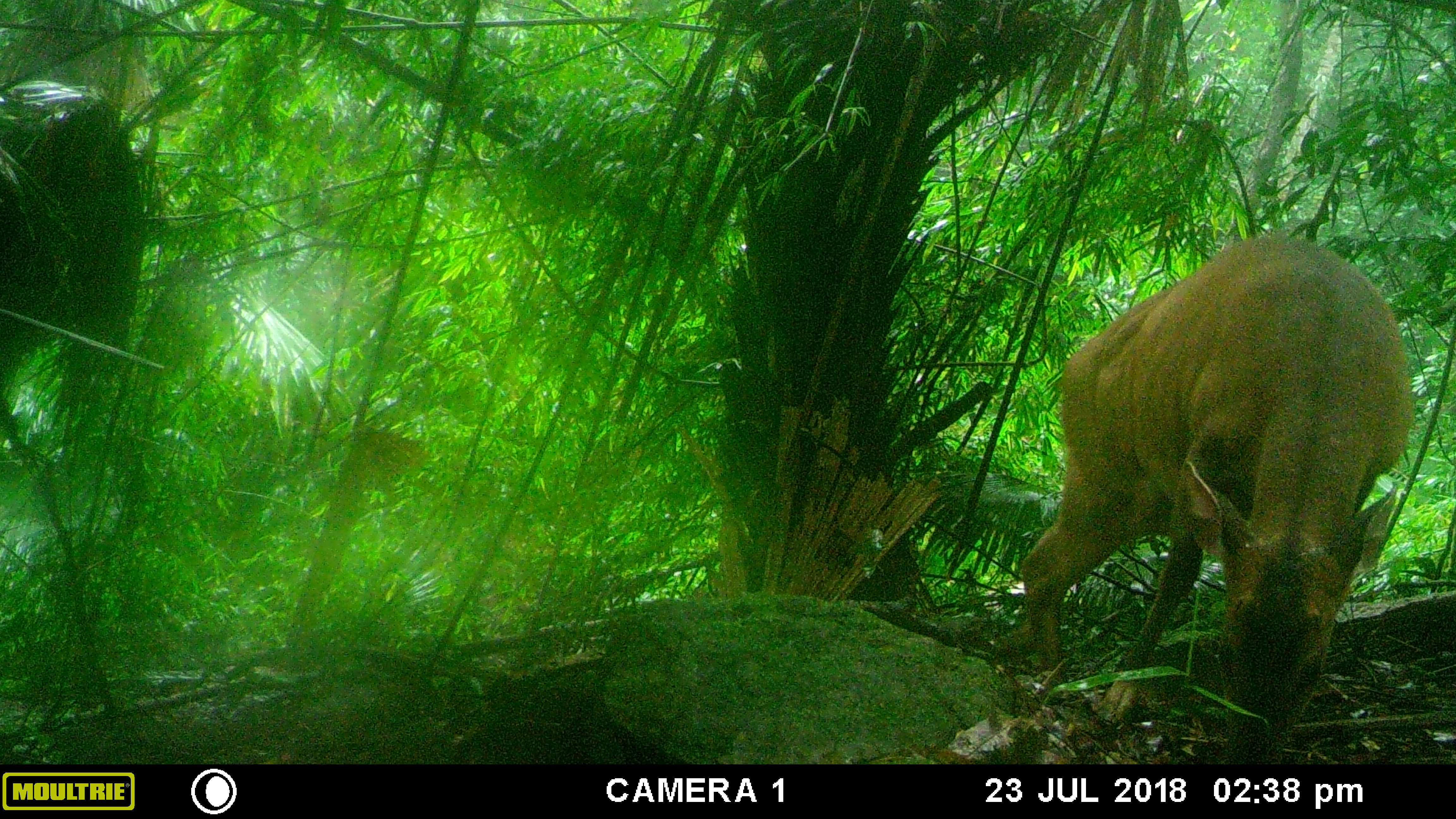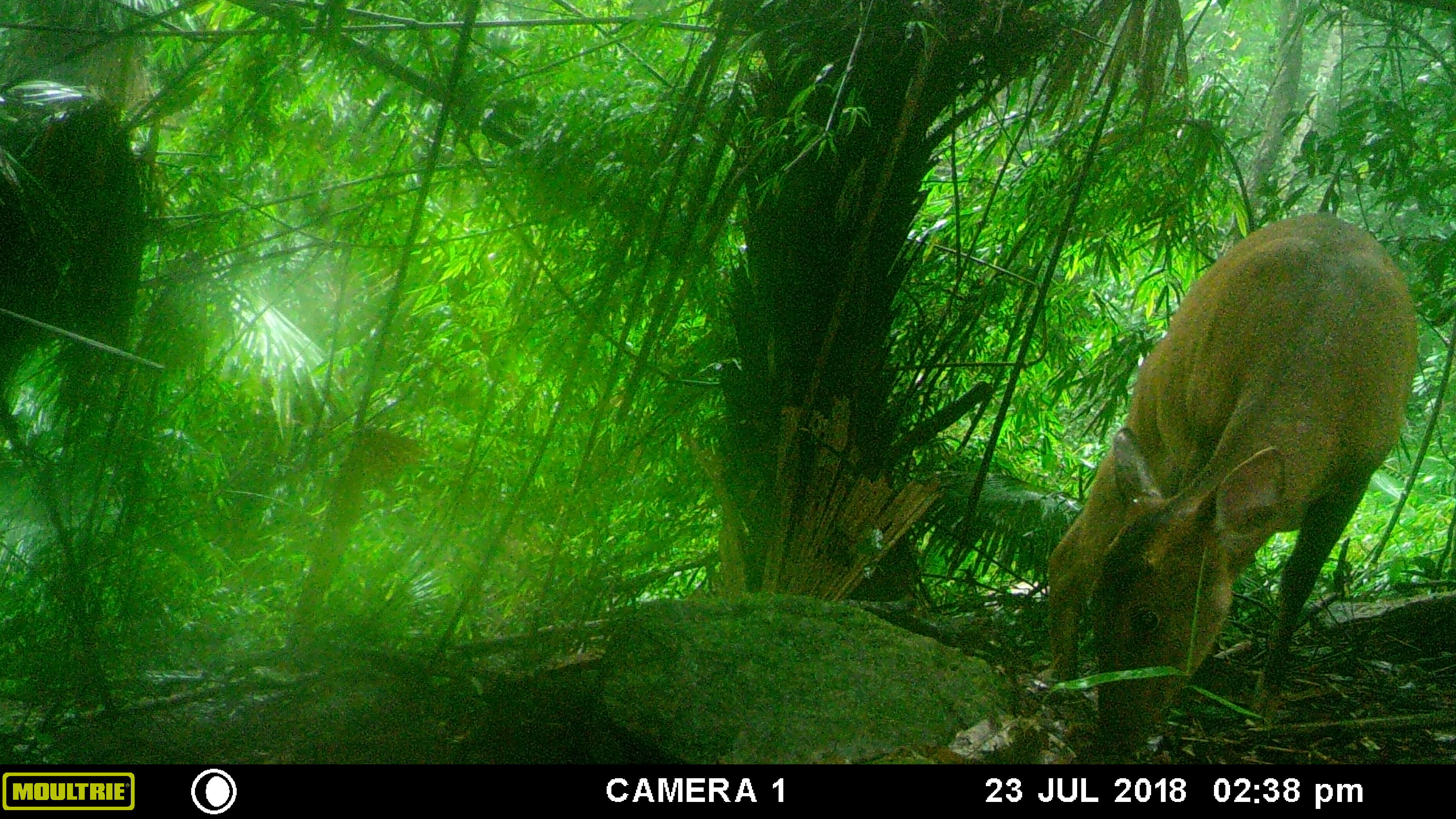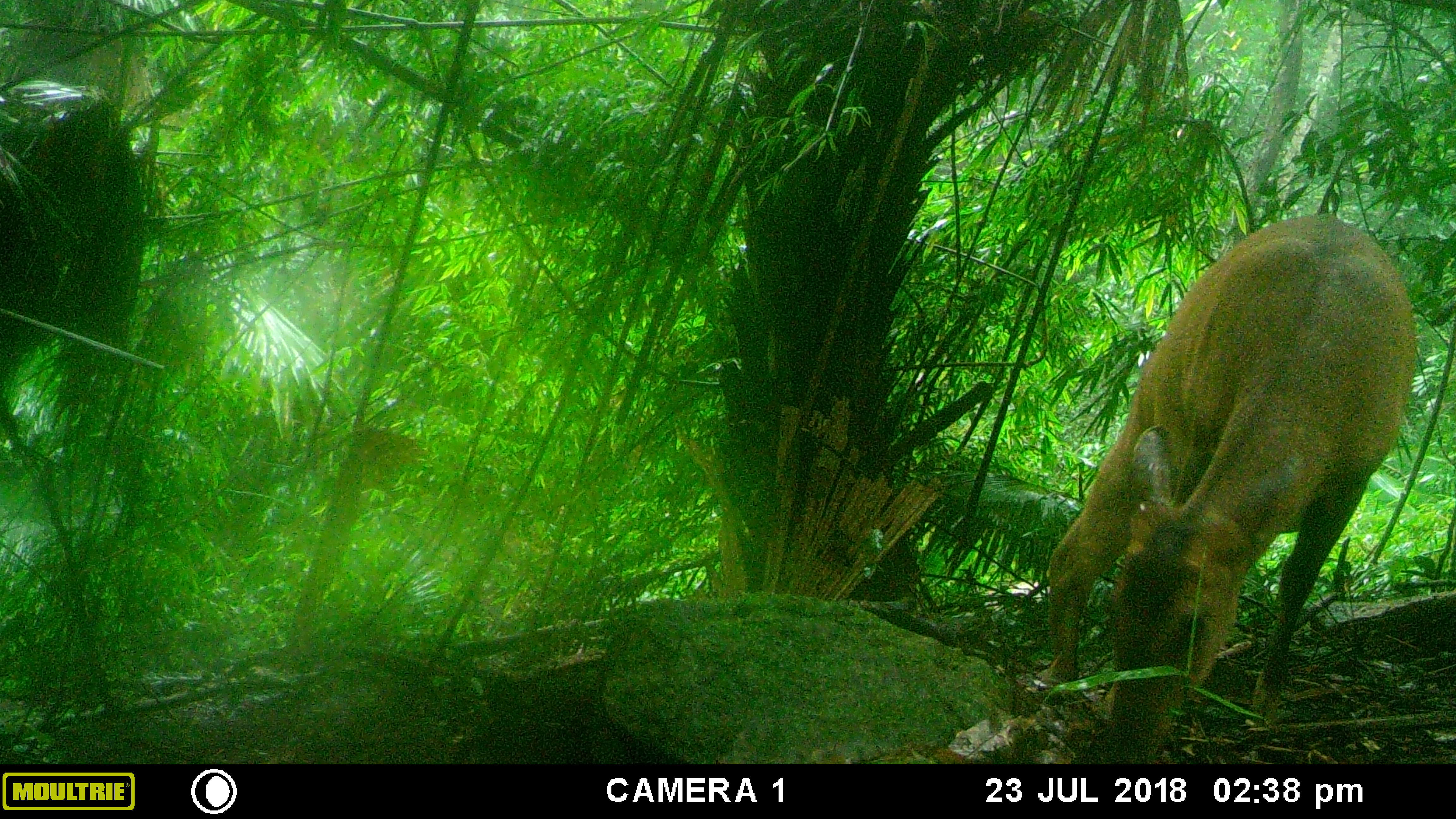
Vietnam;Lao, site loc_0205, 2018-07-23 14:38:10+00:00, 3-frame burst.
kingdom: Animalia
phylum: Chordata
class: Mammalia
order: Artiodactyla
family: Cervidae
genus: Muntiacus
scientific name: Muntiacus vuquangensis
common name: large-antlered muntjac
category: large antlered muntjac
Large antlered muntjac (large-antlered muntjac) (Muntiacus vuquangensis). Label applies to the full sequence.